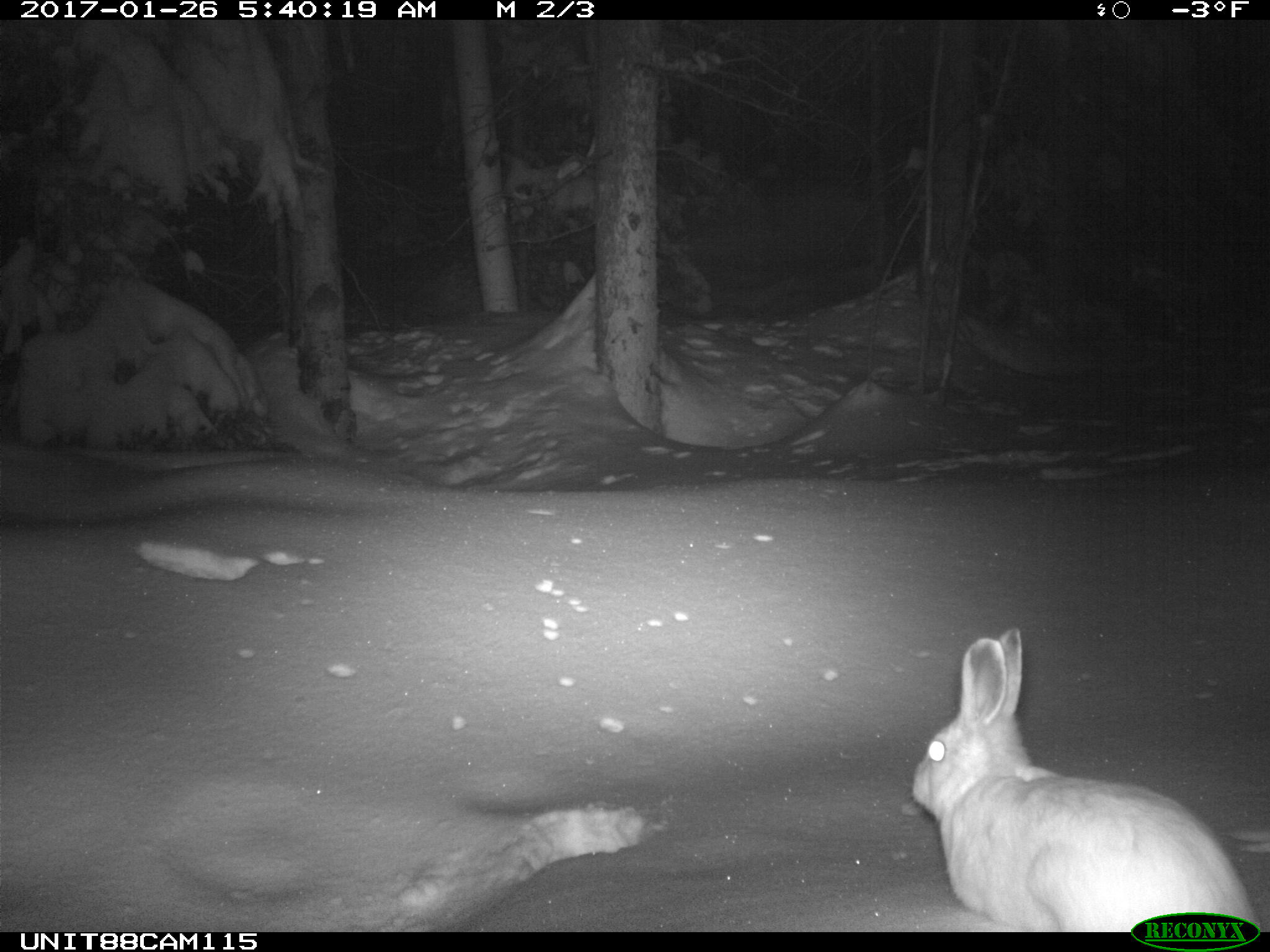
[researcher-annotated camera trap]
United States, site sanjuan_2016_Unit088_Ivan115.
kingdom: Animalia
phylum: Chordata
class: Mammalia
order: Lagomorpha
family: Leporidae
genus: Lepus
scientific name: Lepus americanus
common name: snowshoe hare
Lepus americanus (snowshoe hare).